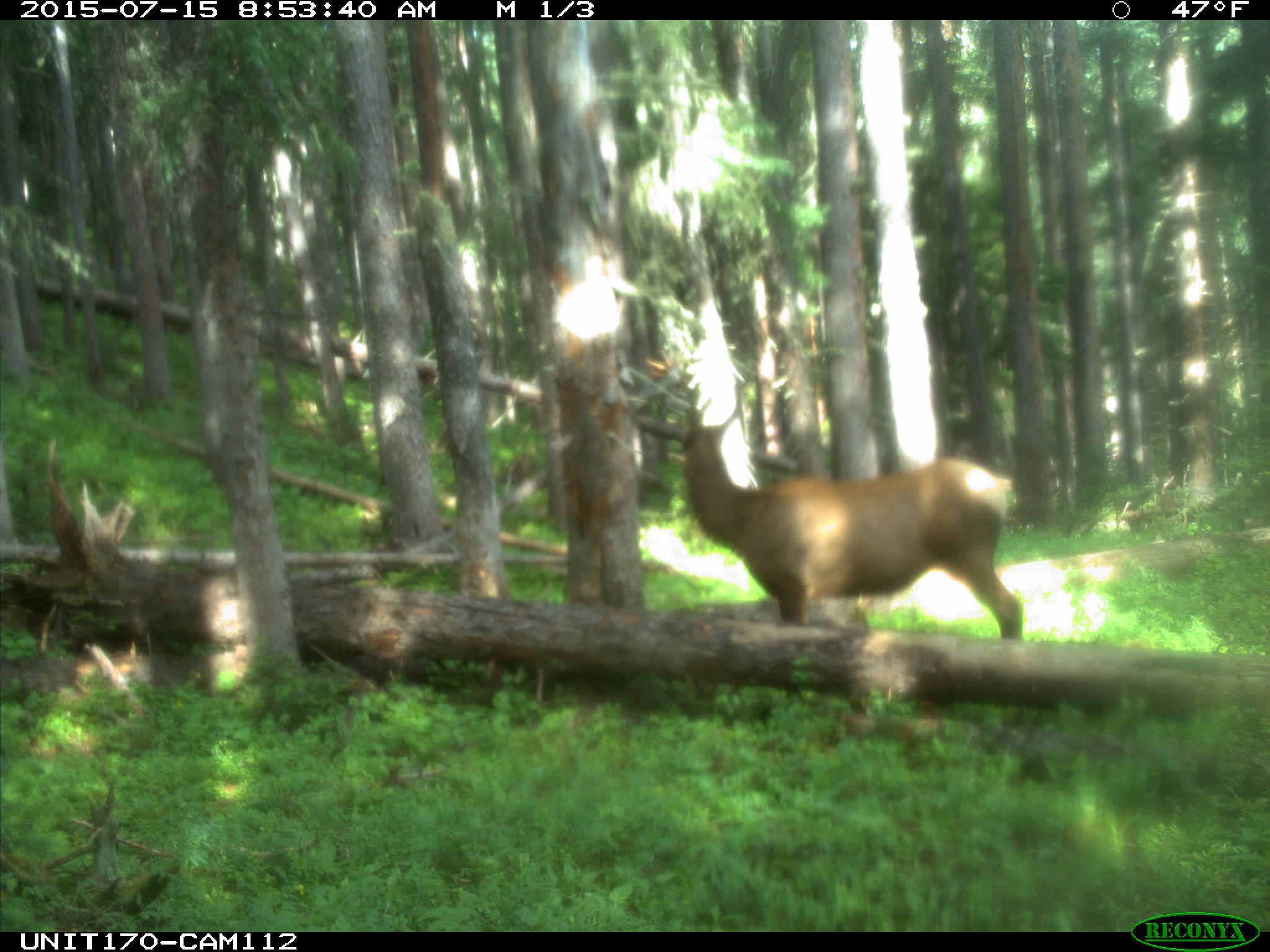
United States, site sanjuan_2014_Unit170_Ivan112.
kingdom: Animalia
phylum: Chordata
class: Mammalia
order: Artiodactyla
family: Cervidae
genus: Cervus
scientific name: Cervus elaphus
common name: red deer